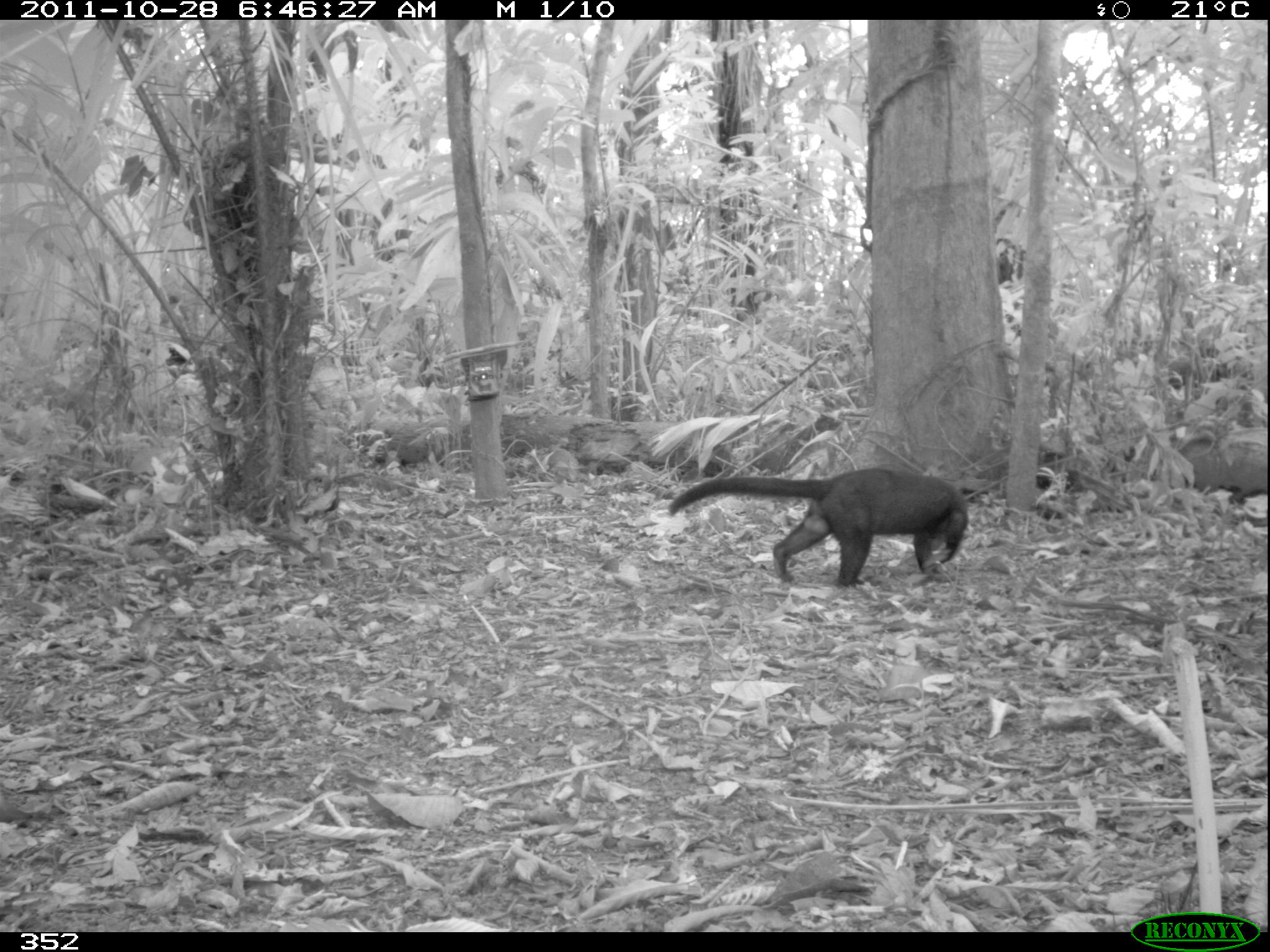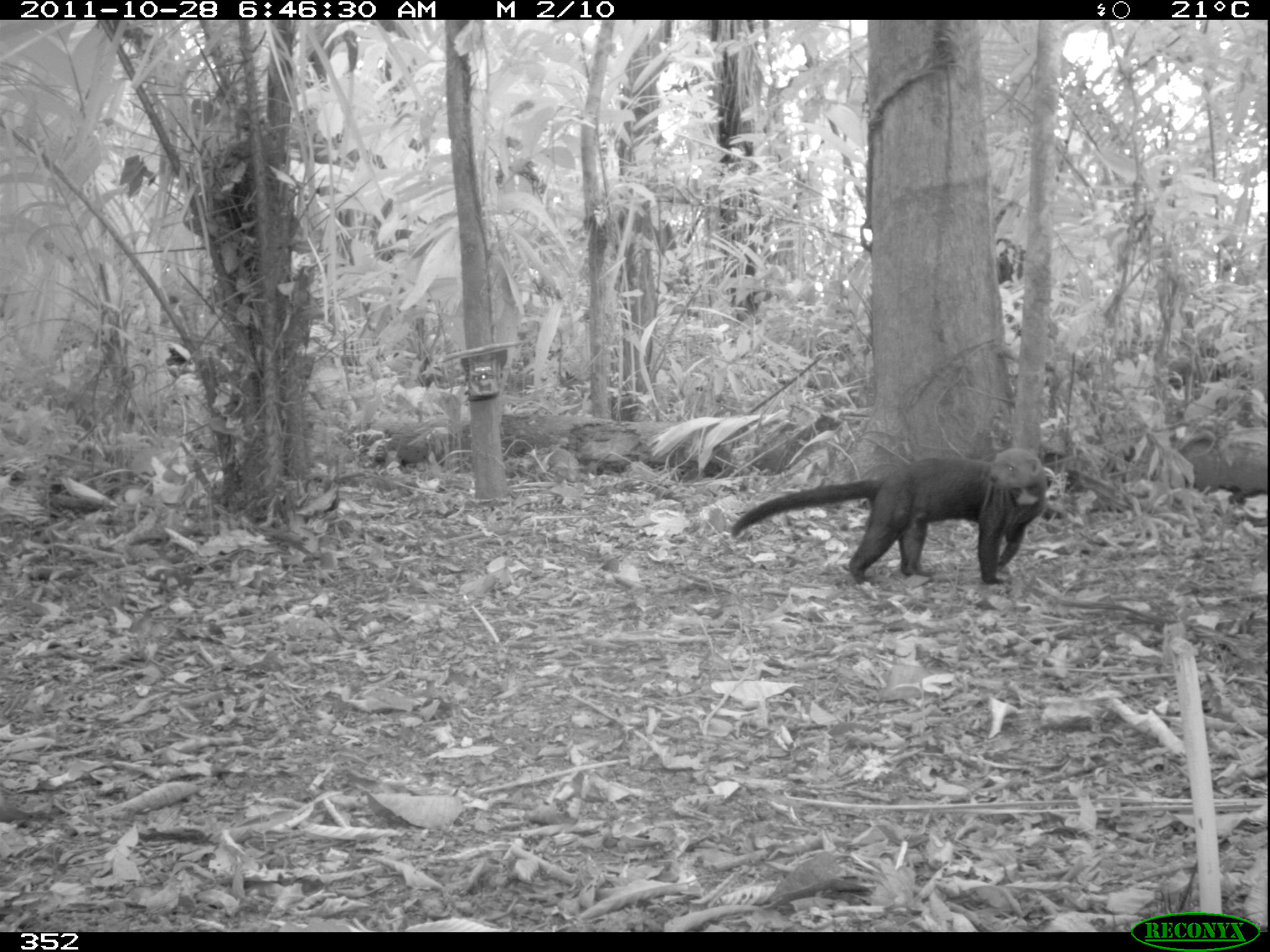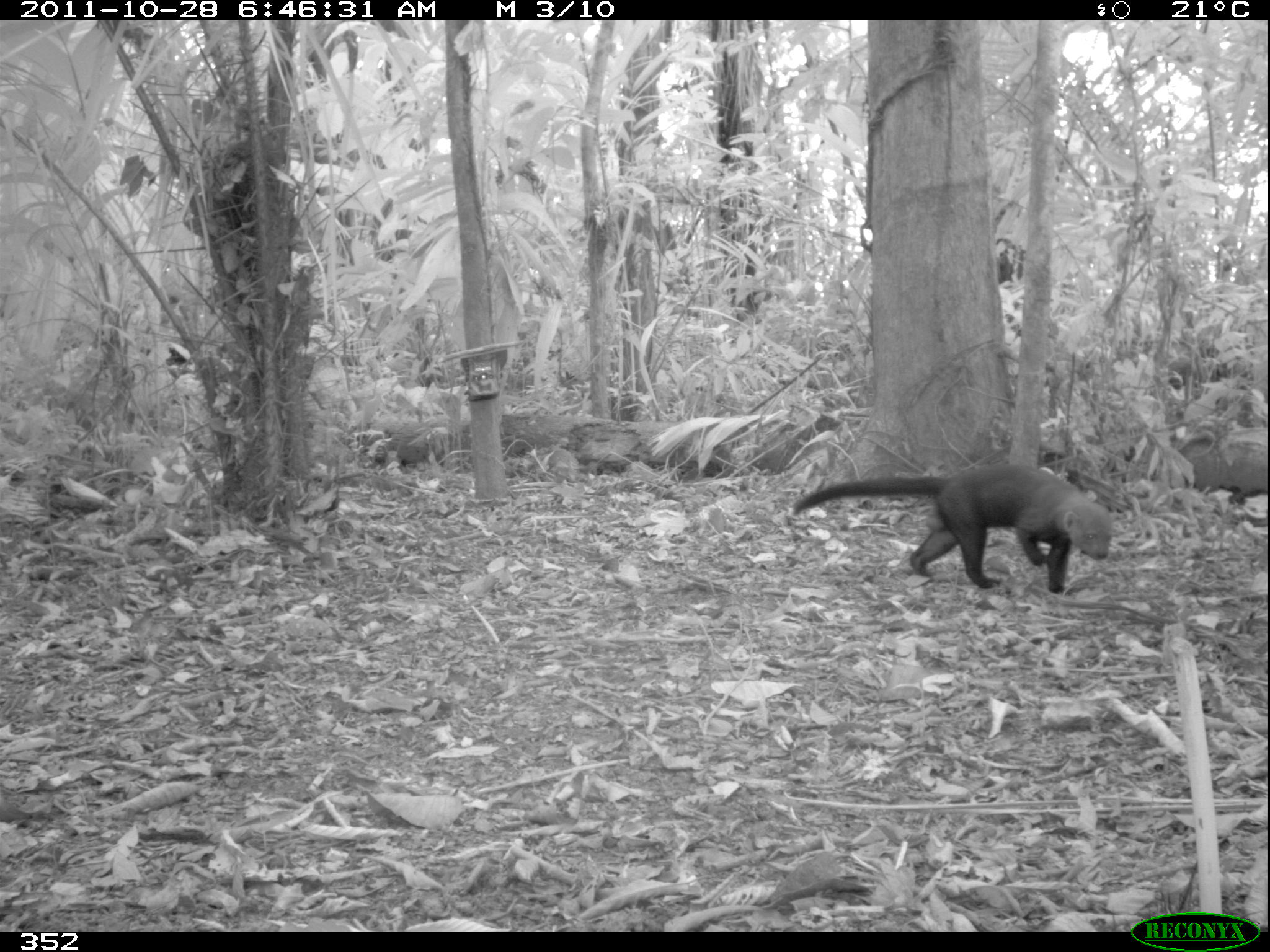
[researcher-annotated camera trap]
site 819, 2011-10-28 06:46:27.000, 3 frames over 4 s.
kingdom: Animalia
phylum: Chordata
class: Mammalia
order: Carnivora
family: Mustelidae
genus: Eira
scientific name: Eira barbara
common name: tayra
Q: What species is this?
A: Eira barbara (tayra).